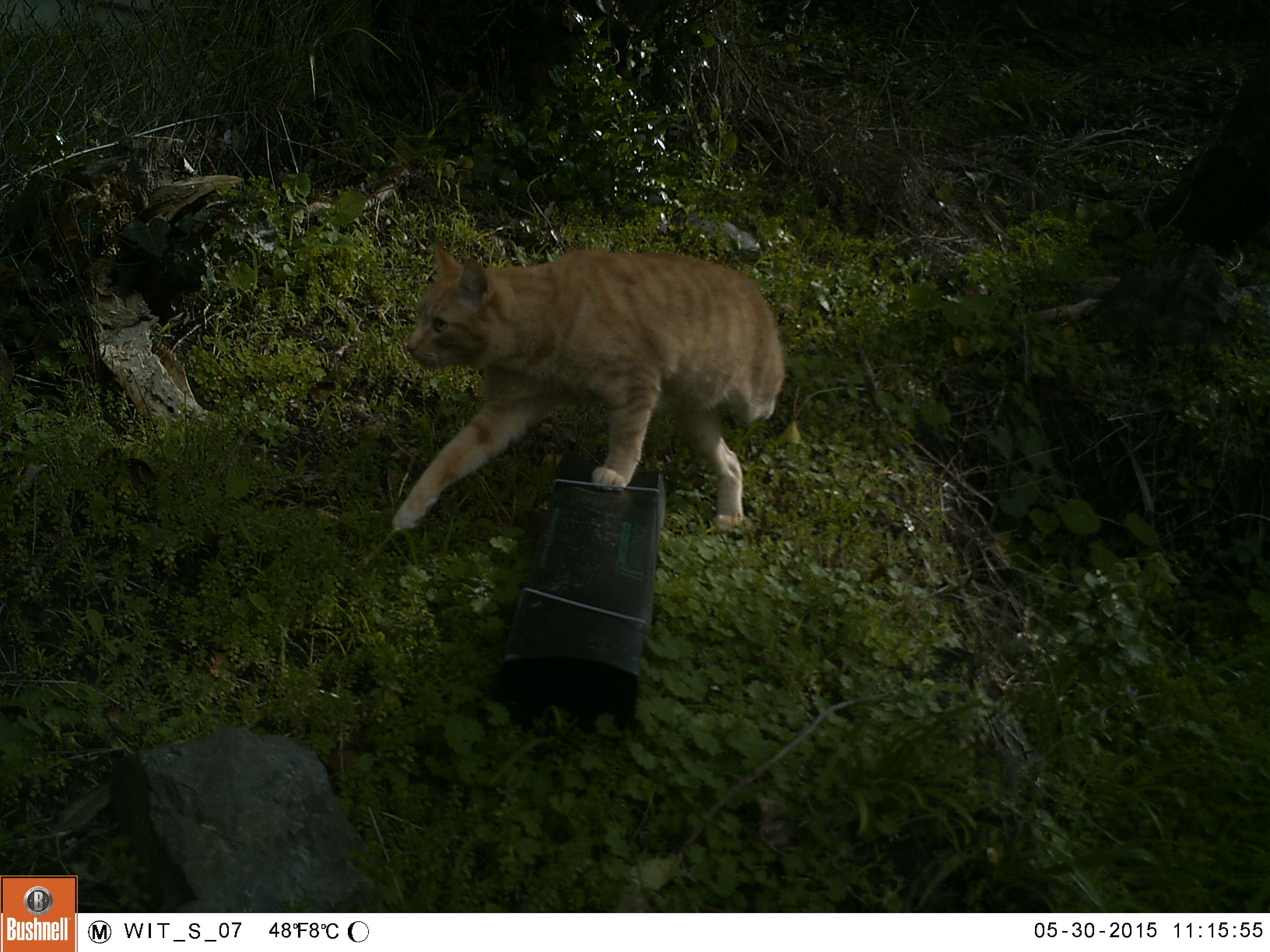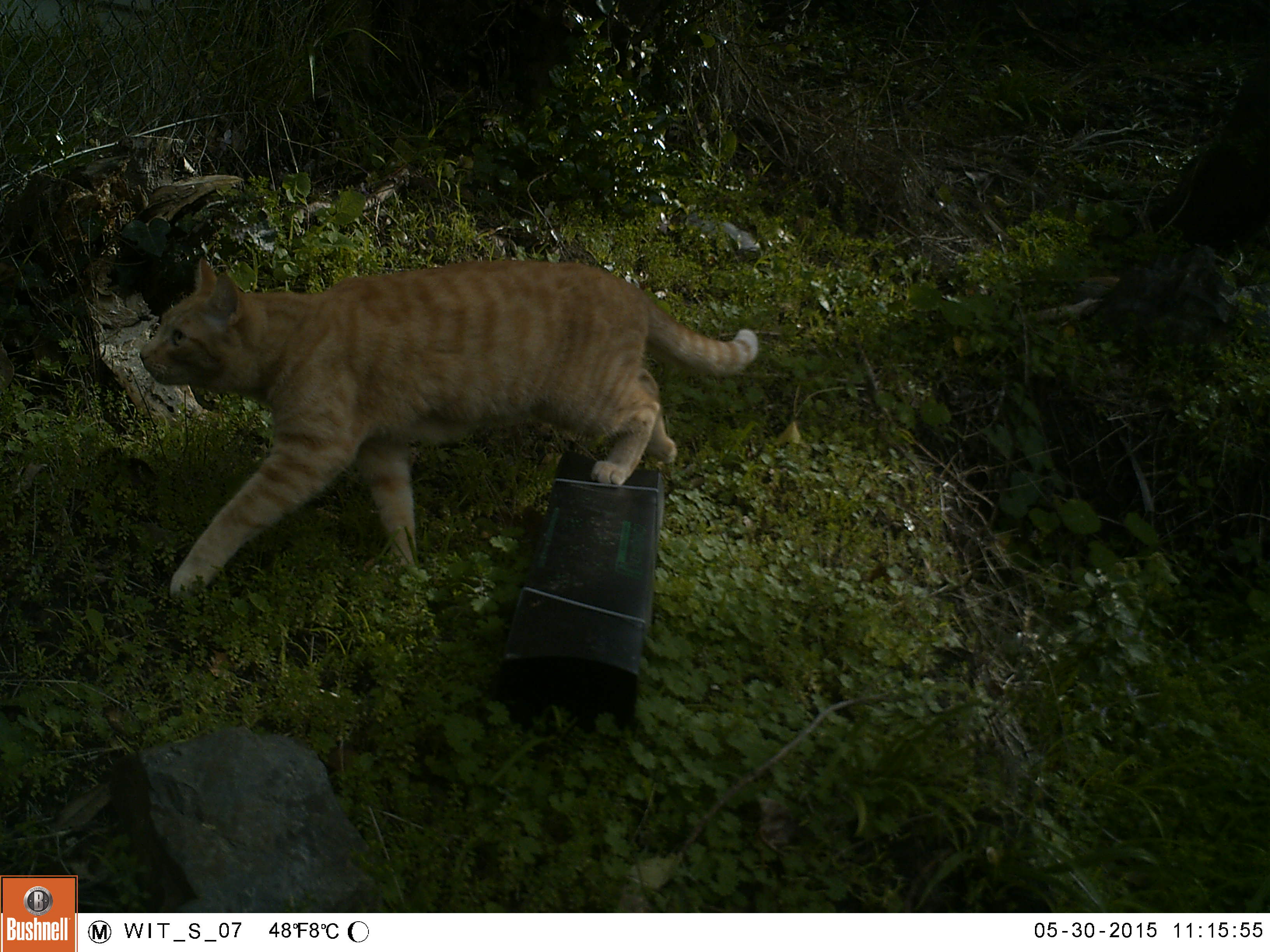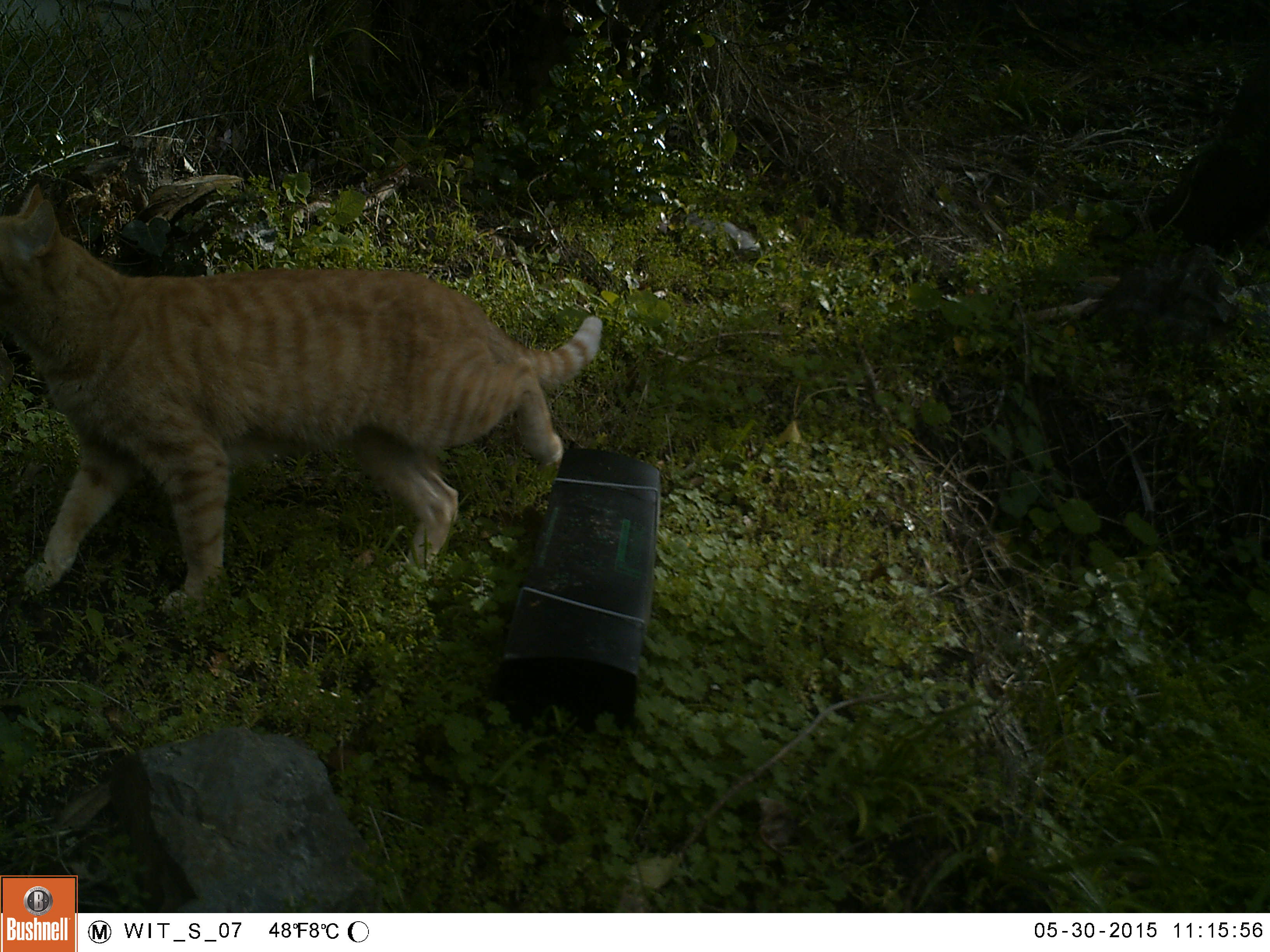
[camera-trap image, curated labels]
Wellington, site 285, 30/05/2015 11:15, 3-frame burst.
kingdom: Animalia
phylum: Chordata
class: Mammalia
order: Carnivora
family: Felidae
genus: Felis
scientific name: Felis catus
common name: cat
Cat (Felis catus).